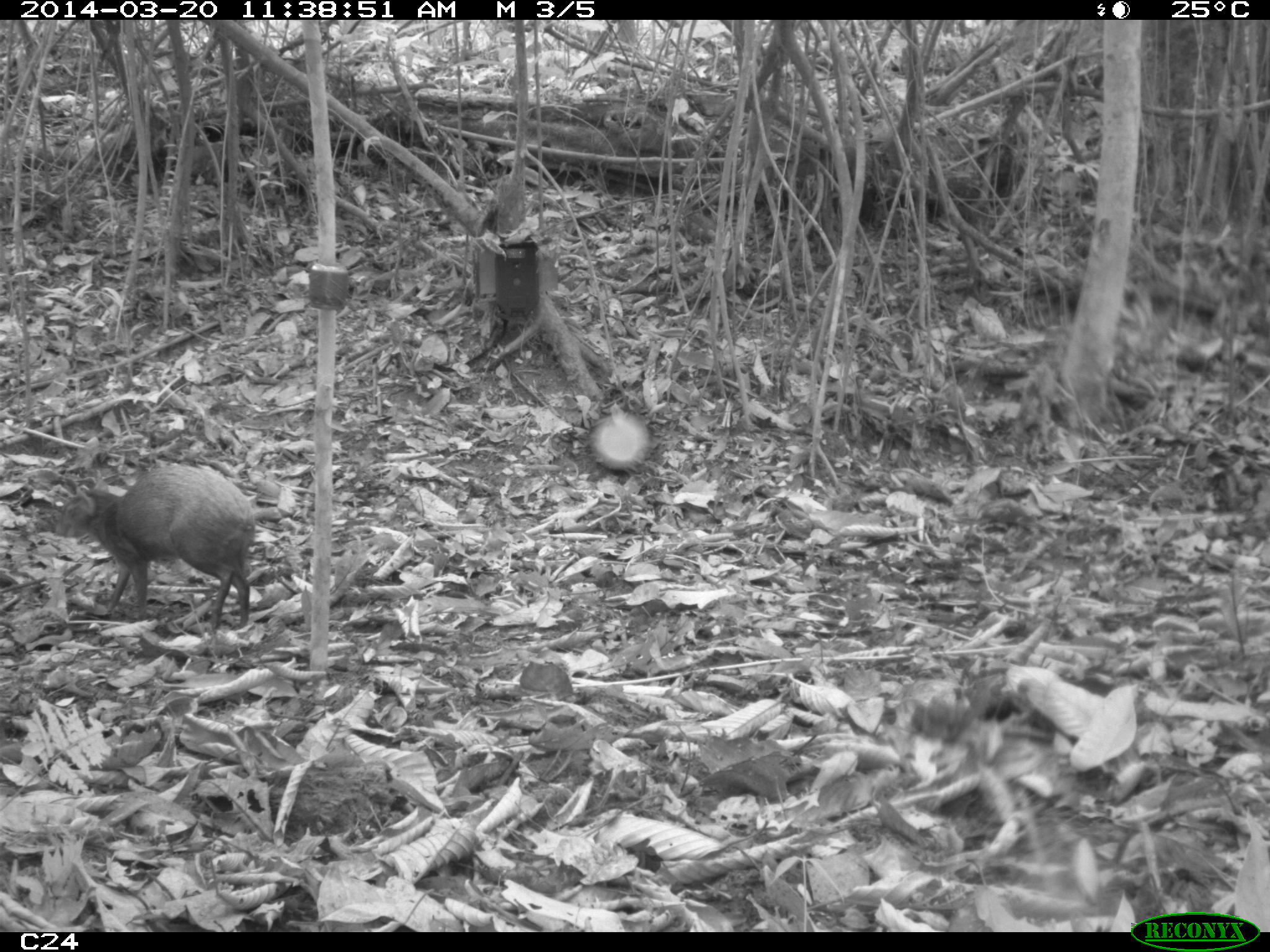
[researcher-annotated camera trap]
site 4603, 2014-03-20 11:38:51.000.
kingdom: Animalia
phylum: Chordata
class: Mammalia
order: Rodentia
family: Dasyproctidae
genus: Dasyprocta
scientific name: Dasyprocta leporina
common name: red-rumped agouti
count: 1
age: adult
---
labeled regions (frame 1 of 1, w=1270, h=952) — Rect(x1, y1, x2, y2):
dasyprocta leporina: Rect(52, 464, 254, 635)